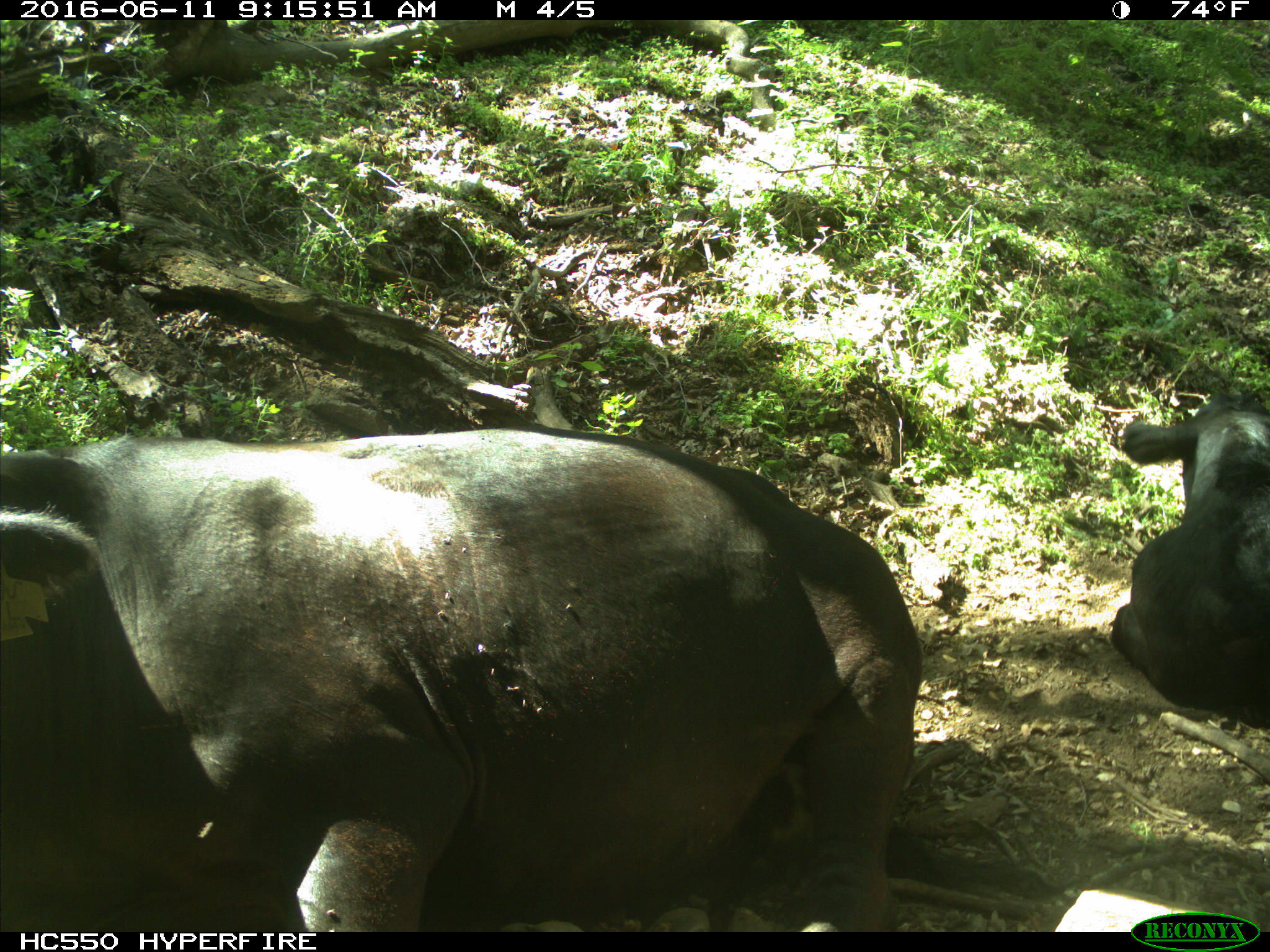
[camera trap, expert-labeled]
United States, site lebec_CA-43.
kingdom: Animalia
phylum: Chordata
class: Mammalia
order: Artiodactyla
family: Bovidae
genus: Bos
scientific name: Bos taurus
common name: domestic cow